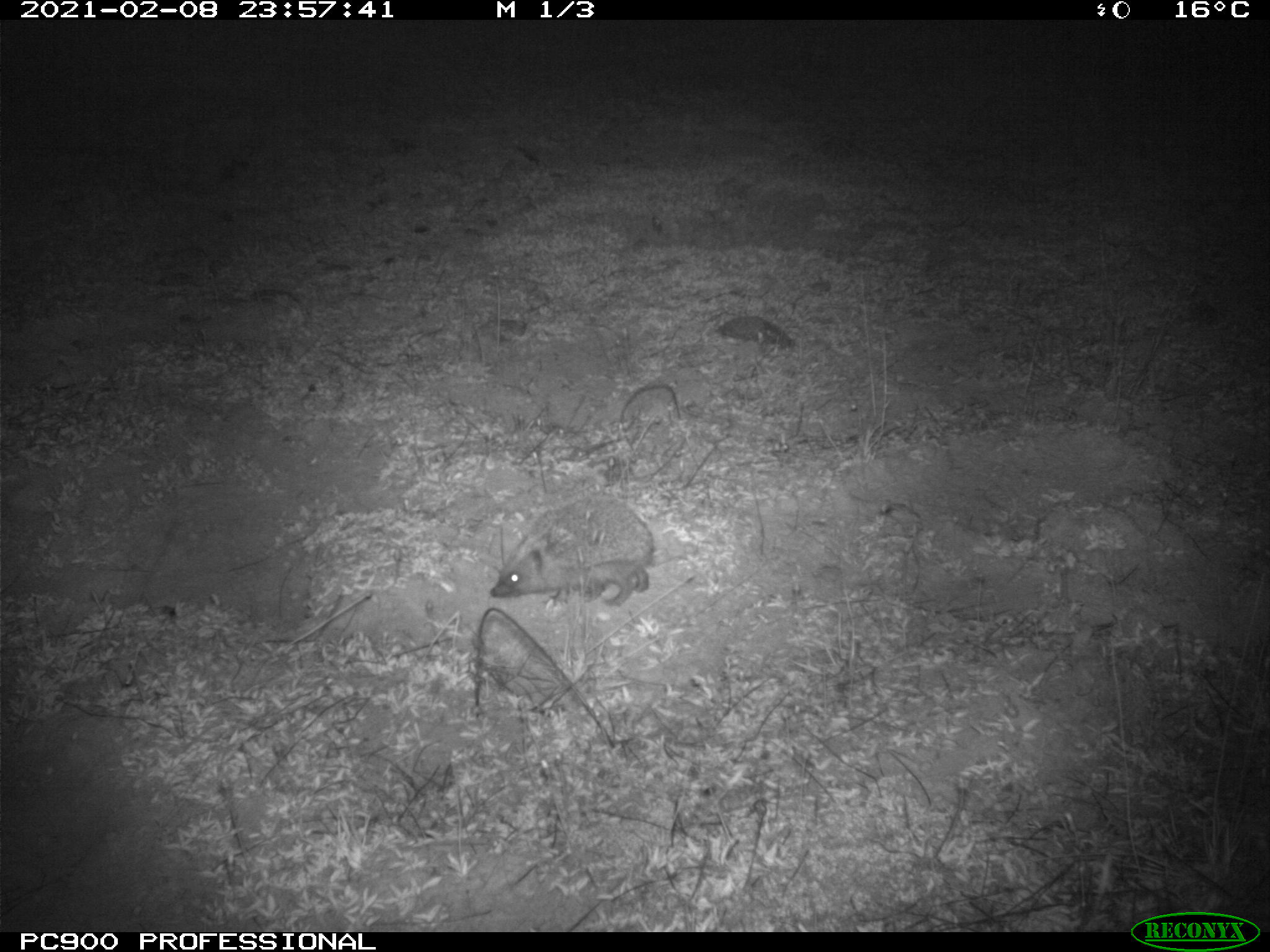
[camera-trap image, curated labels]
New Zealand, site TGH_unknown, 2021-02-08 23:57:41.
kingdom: Animalia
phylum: Chordata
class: Mammalia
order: Eulipotyphla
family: Erinaceidae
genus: Erinaceus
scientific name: Erinaceus europaeus europaeus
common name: european hedgehog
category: hedgehog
Hedgehog (european hedgehog) (Erinaceus europaeus europaeus).